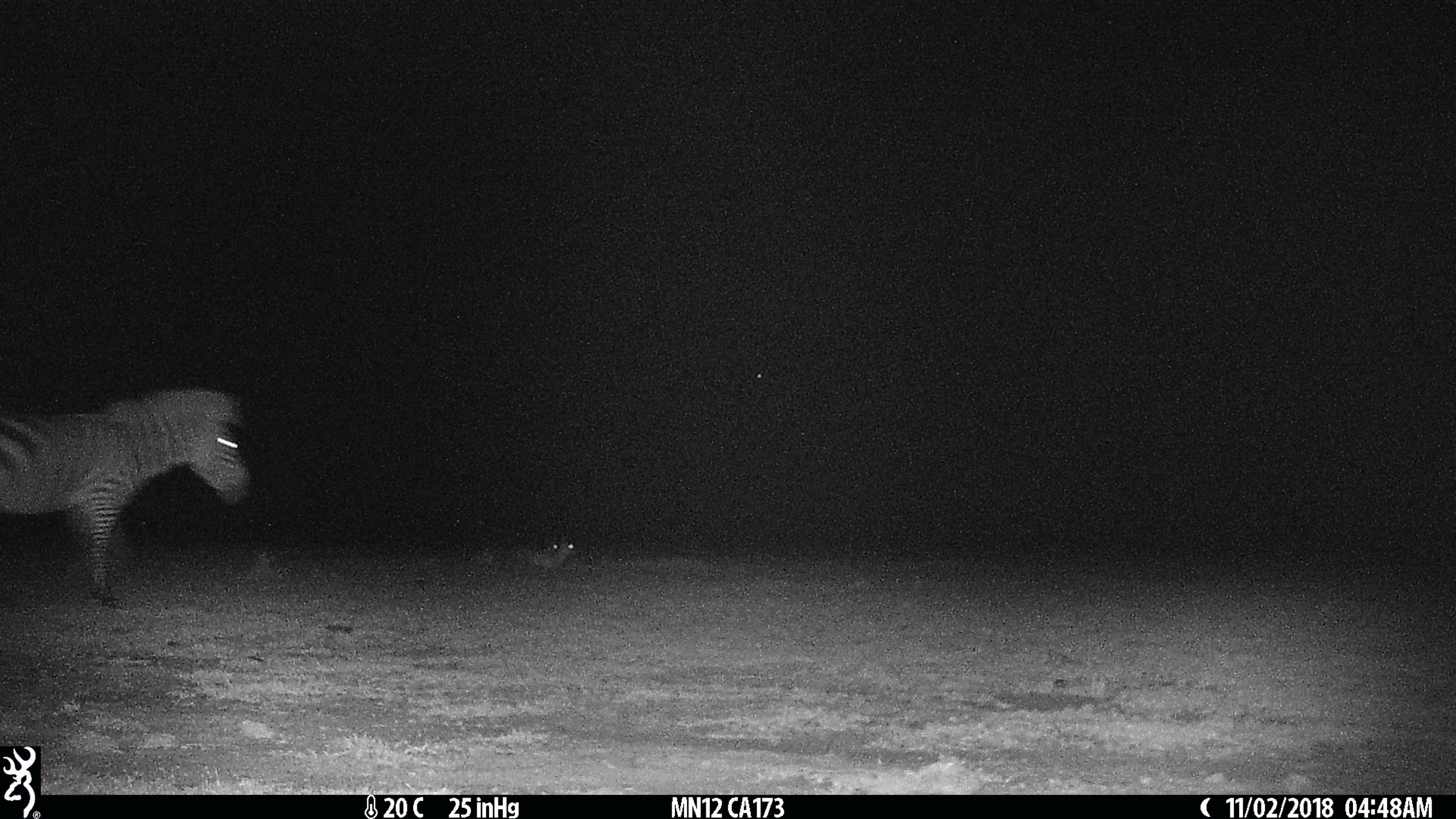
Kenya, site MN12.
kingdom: Animalia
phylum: Chordata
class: Mammalia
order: Perissodactyla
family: Equidae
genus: Equus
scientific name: Equus quagga burchellii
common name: burchell's zebra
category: zebra